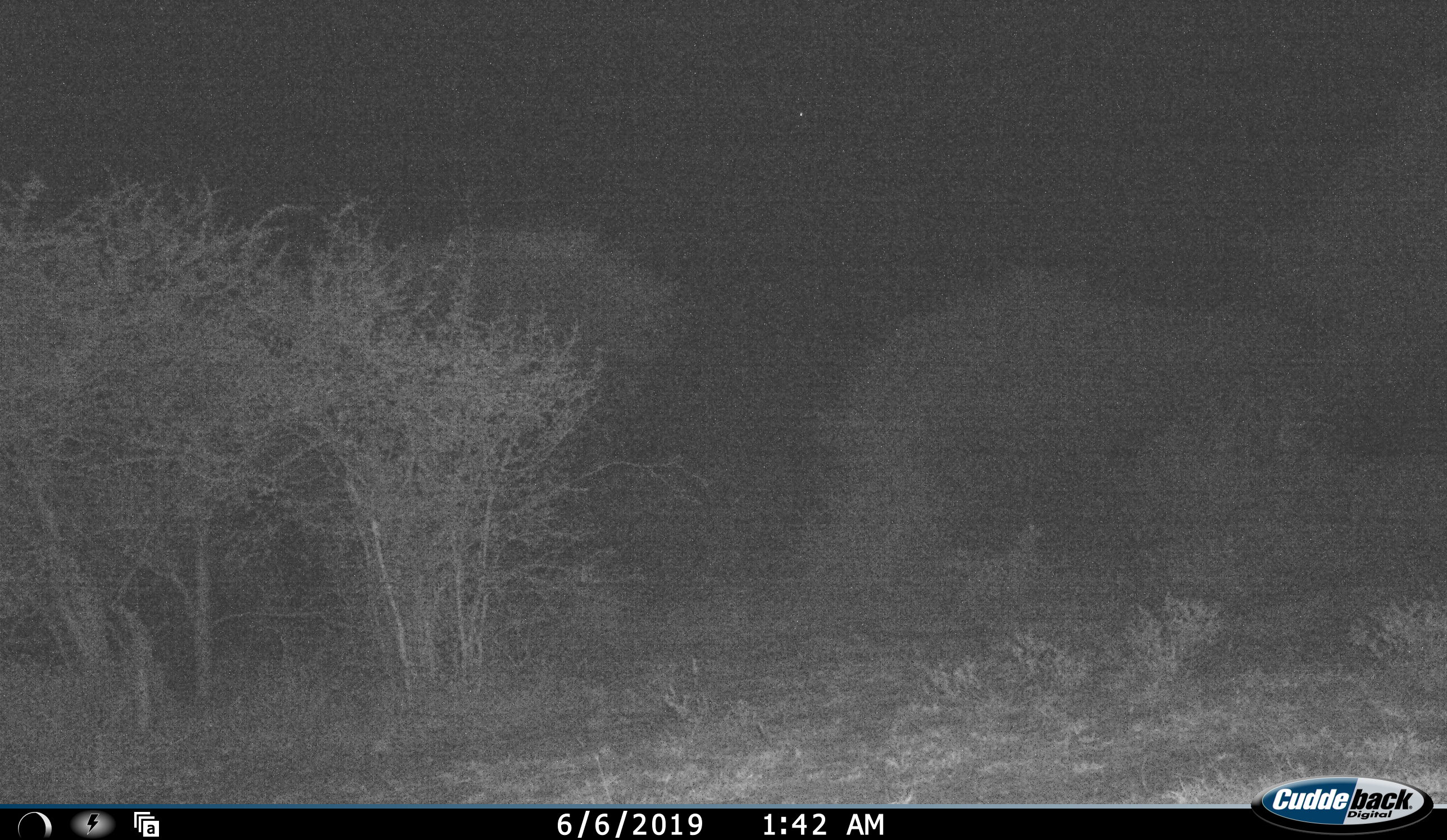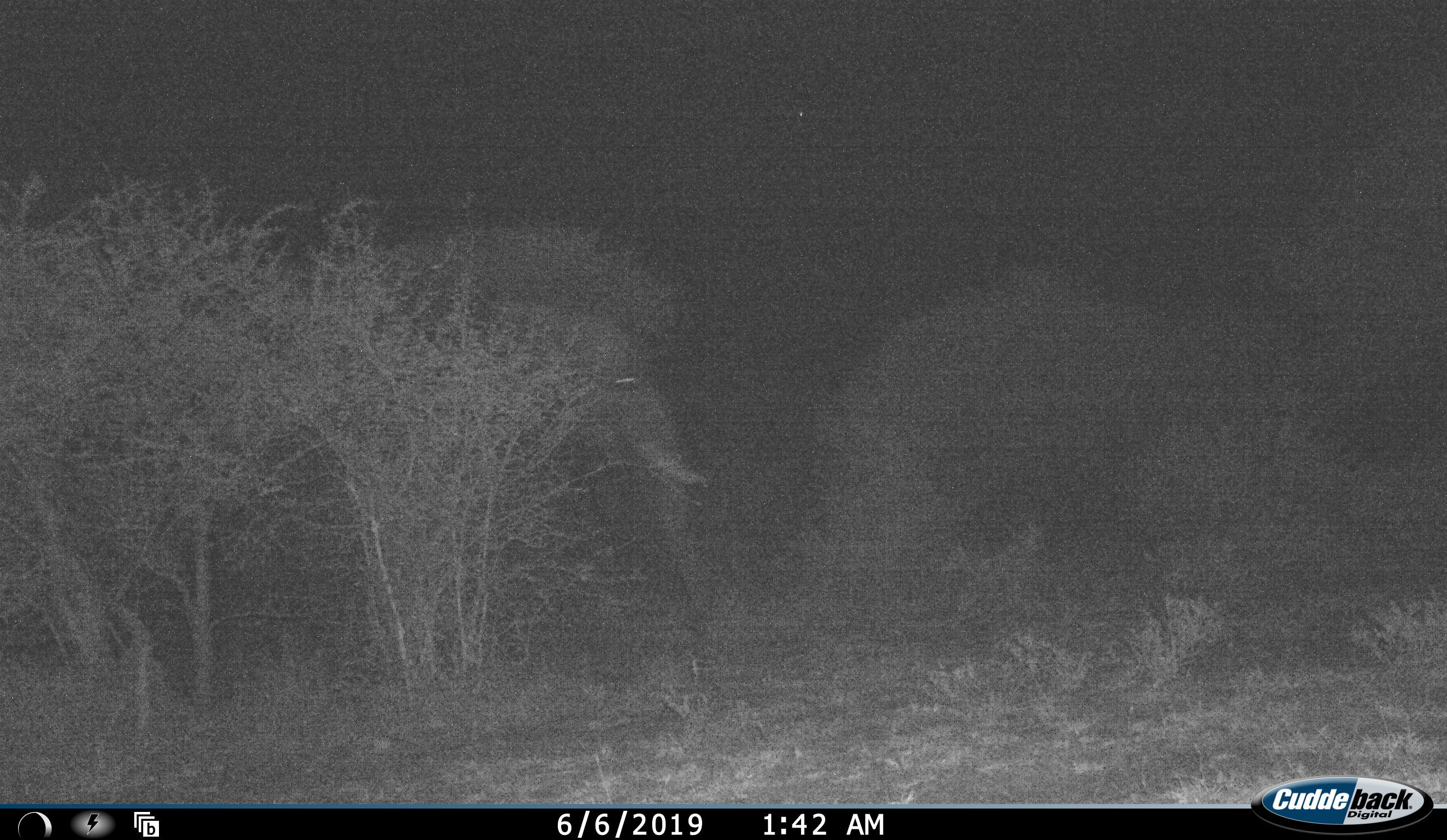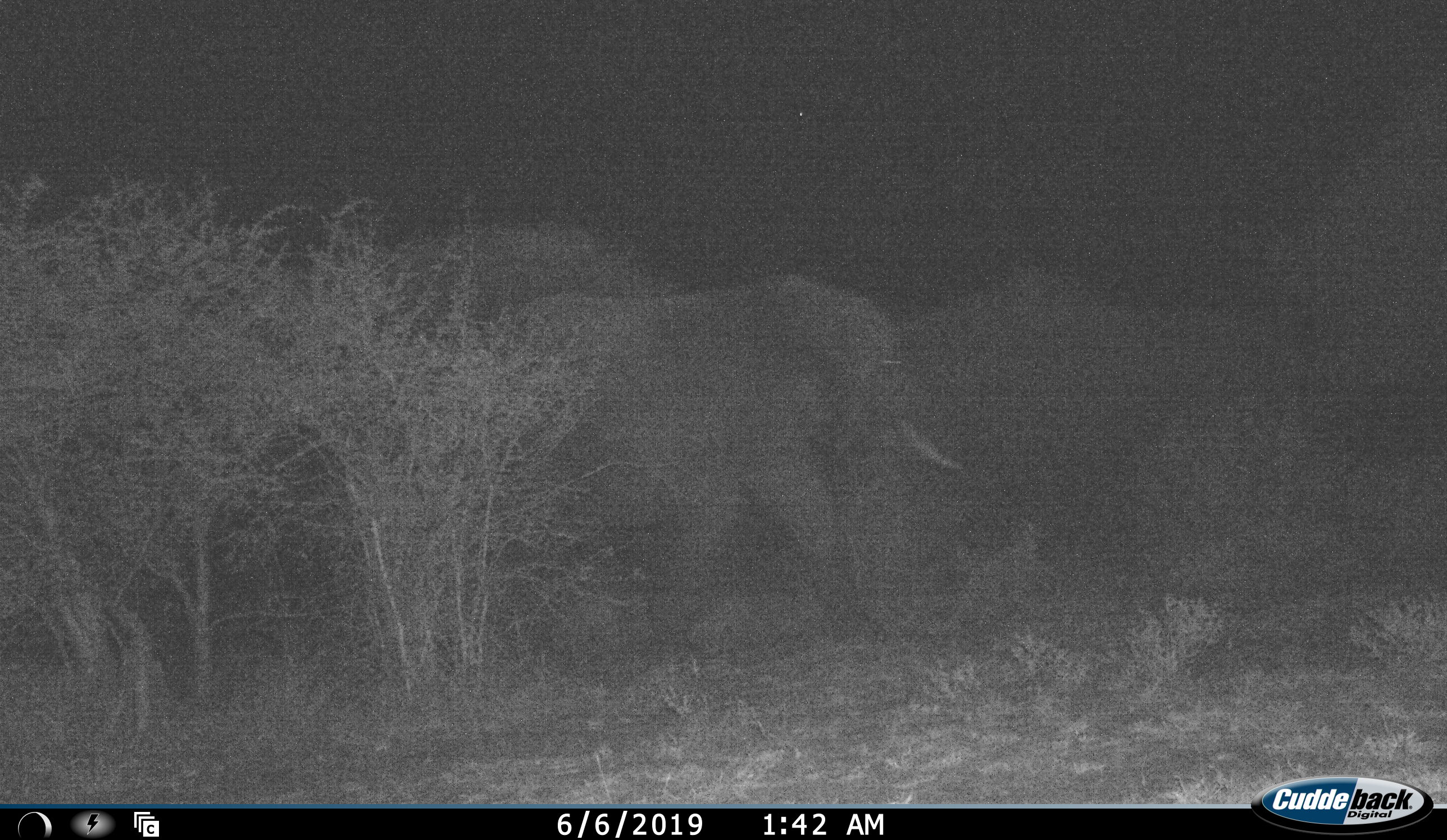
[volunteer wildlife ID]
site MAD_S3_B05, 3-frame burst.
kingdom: Animalia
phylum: Chordata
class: Mammalia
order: Proboscidea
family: Elephantidae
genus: Loxodonta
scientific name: Loxodonta africana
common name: african bush elephant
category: elephant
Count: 1.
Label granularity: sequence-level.